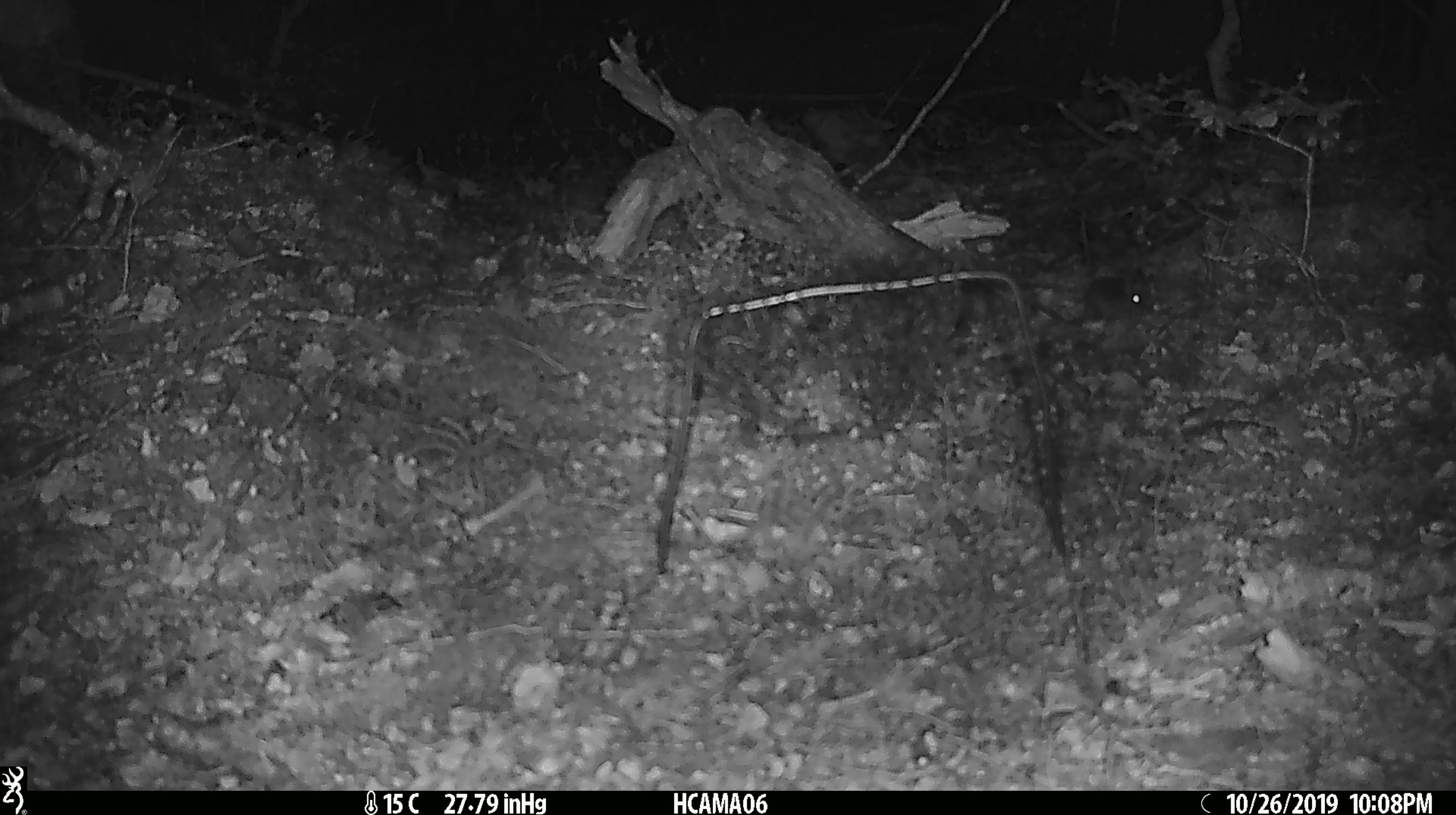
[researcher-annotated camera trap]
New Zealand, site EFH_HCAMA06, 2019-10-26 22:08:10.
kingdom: Animalia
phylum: Chordata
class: Mammalia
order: Rodentia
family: Muridae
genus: Mus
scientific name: Mus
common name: mouse